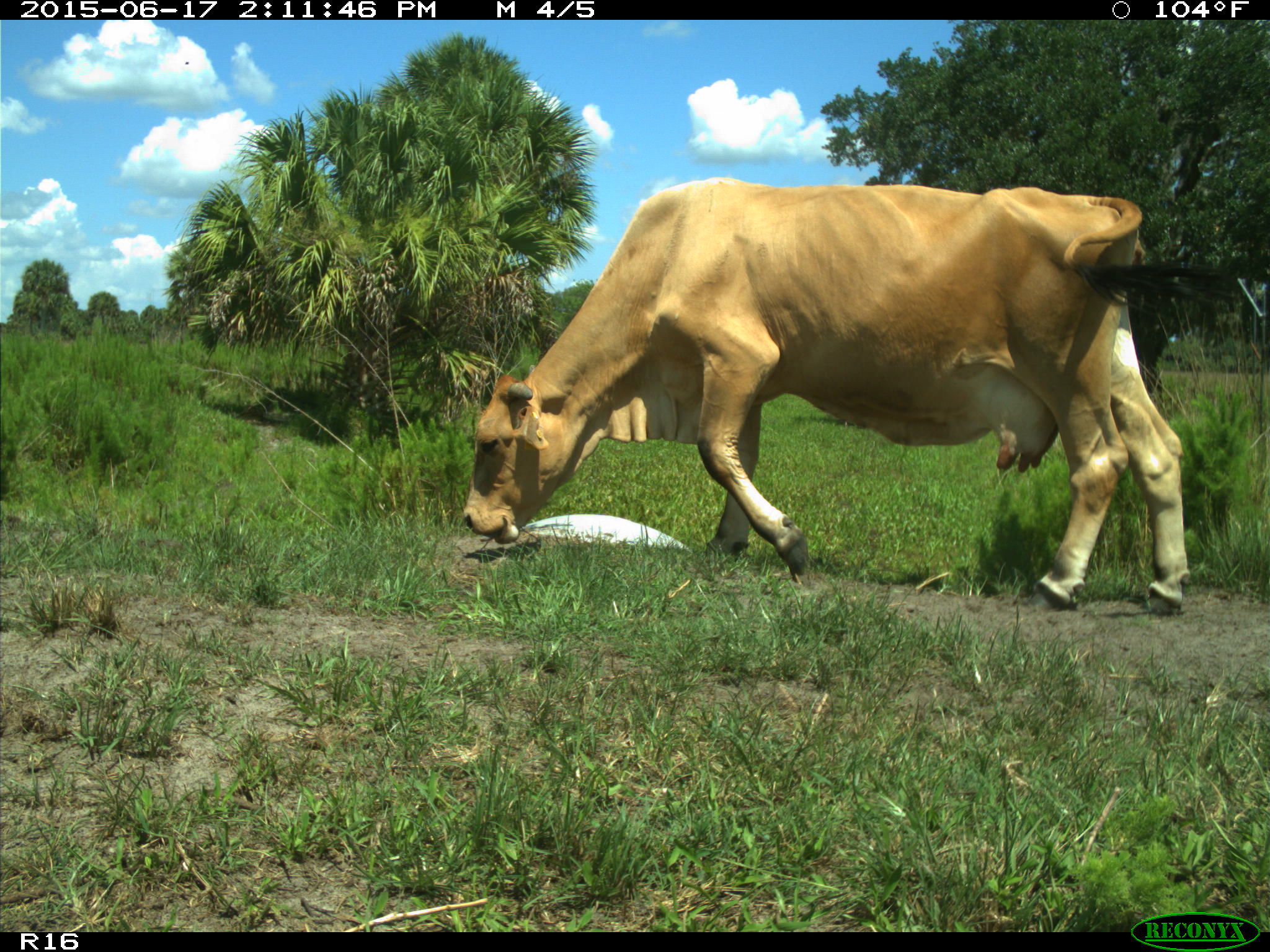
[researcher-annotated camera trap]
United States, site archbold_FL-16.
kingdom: Animalia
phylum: Chordata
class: Mammalia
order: Artiodactyla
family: Bovidae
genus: Bos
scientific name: Bos taurus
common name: domestic cow